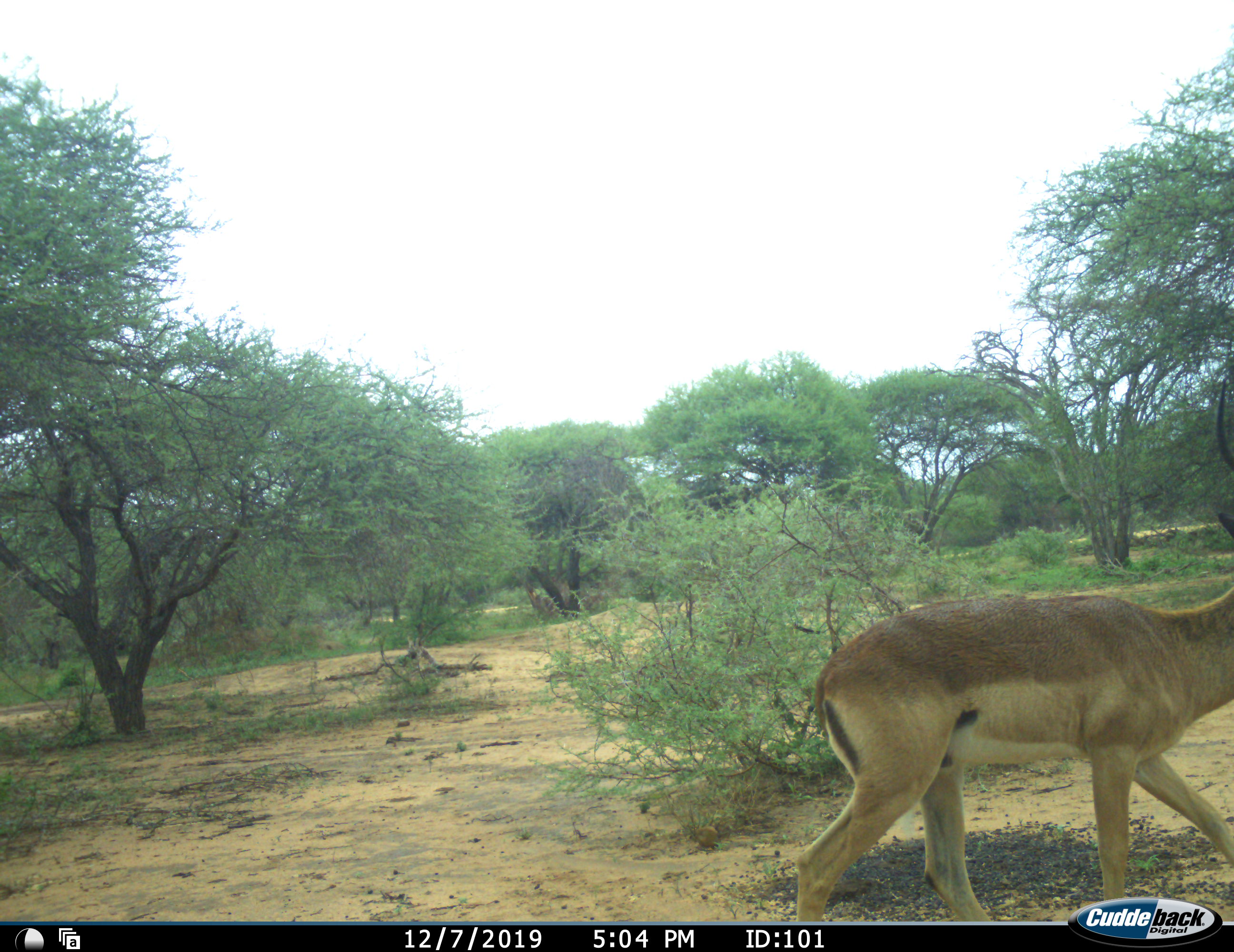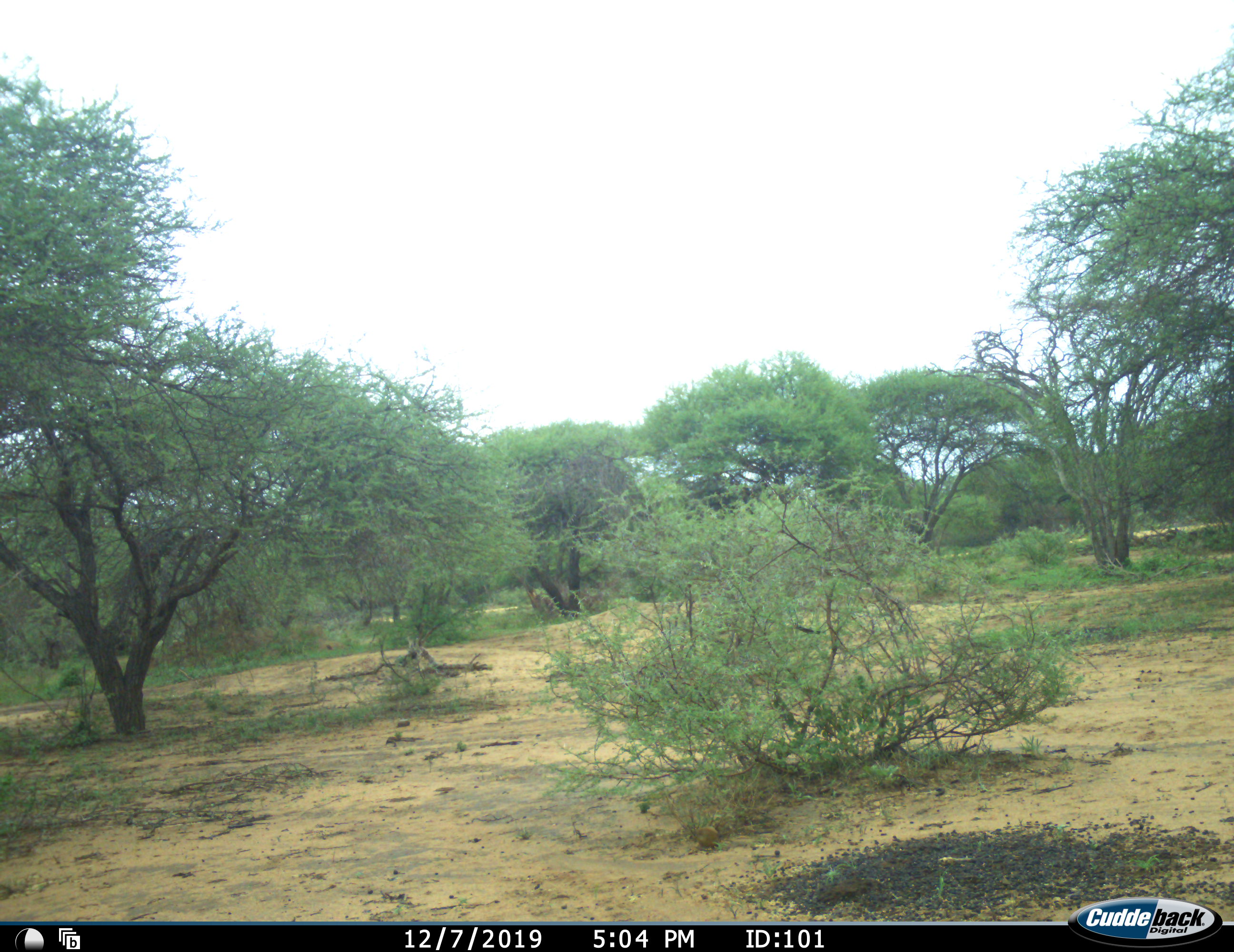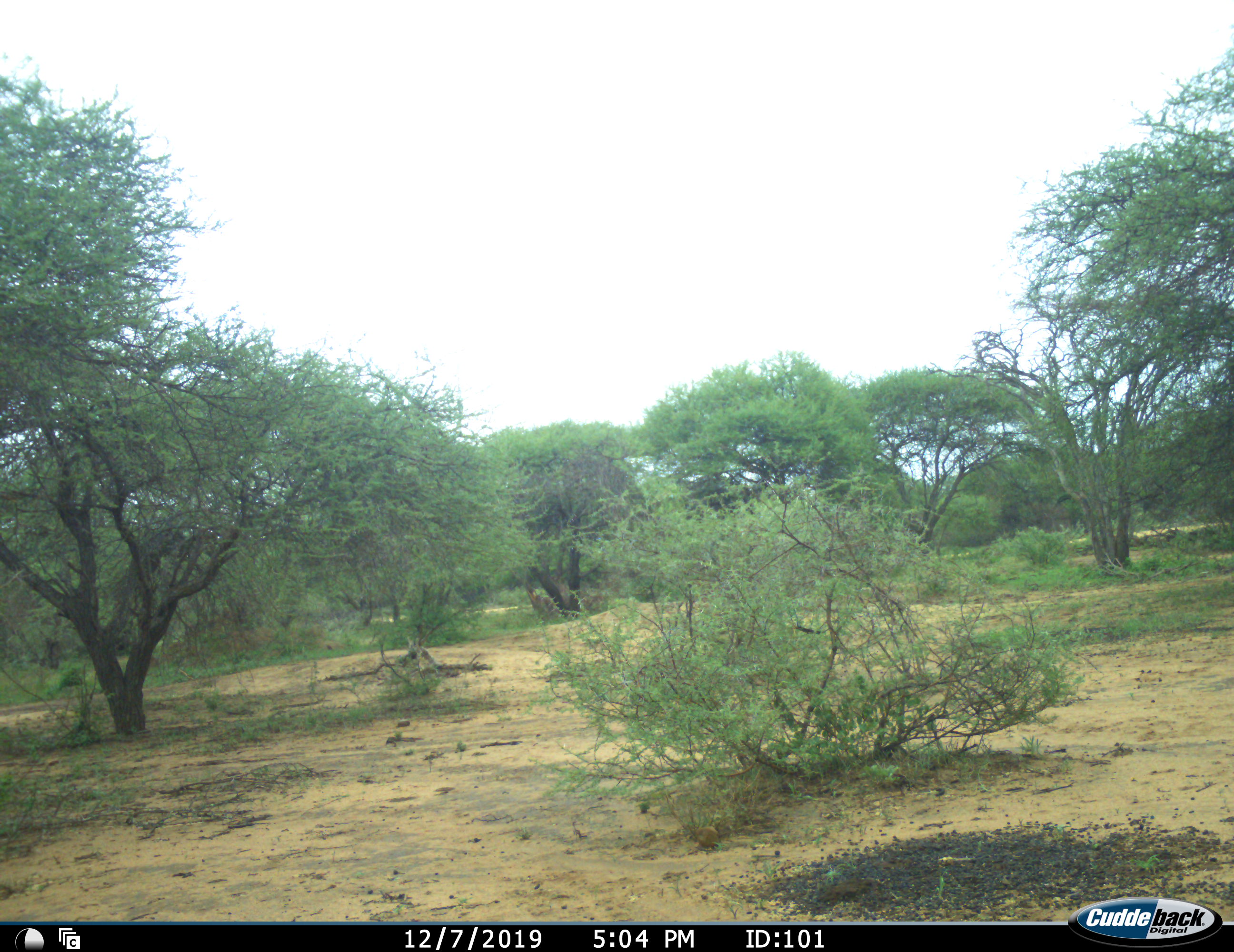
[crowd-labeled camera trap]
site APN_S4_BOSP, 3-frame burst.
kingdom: Animalia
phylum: Chordata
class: Mammalia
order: Artiodactyla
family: Bovidae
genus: Aepyceros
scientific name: Aepyceros melampus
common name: impala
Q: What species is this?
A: Impala (Aepyceros melampus).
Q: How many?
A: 1.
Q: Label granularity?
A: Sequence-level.